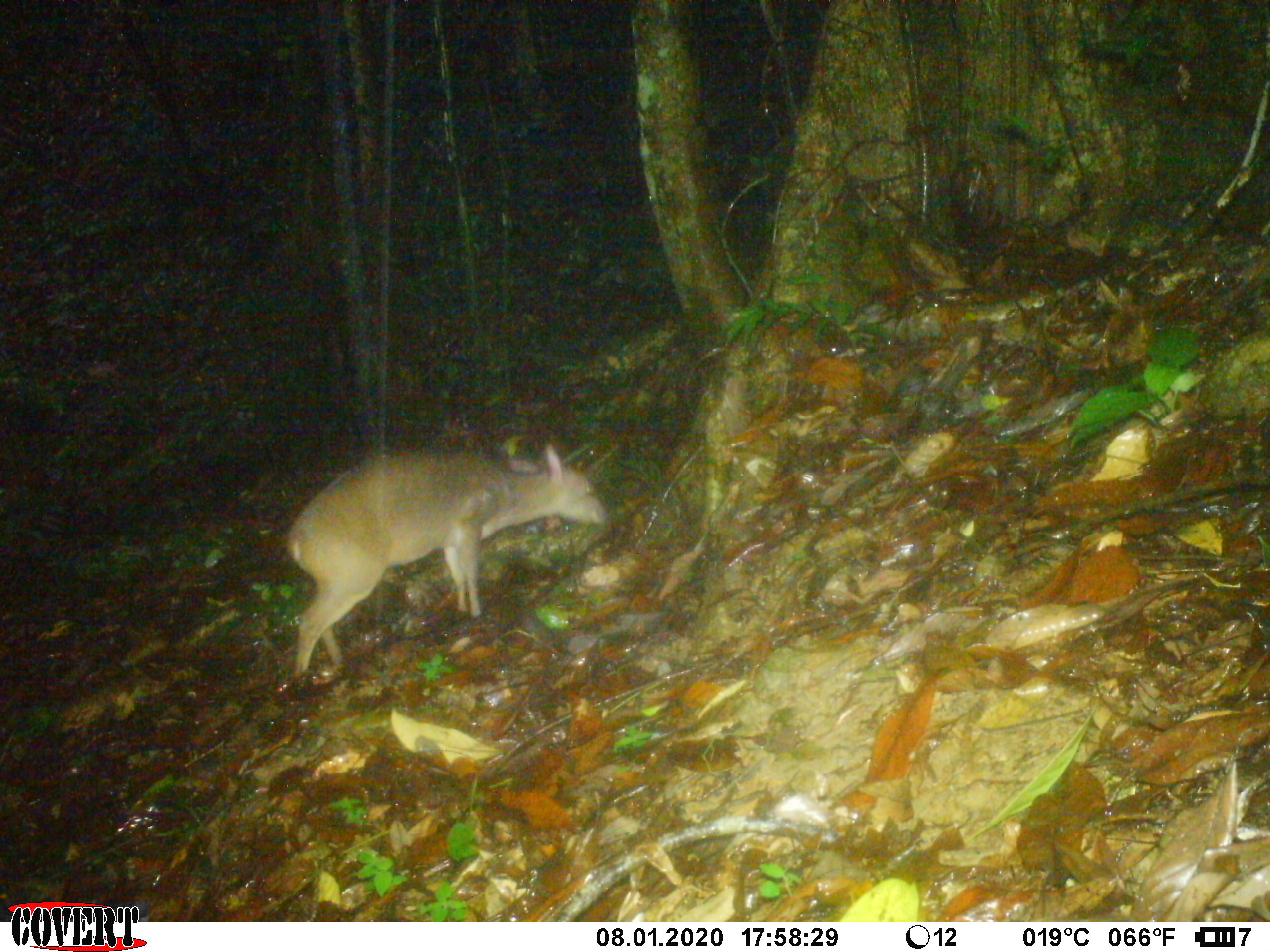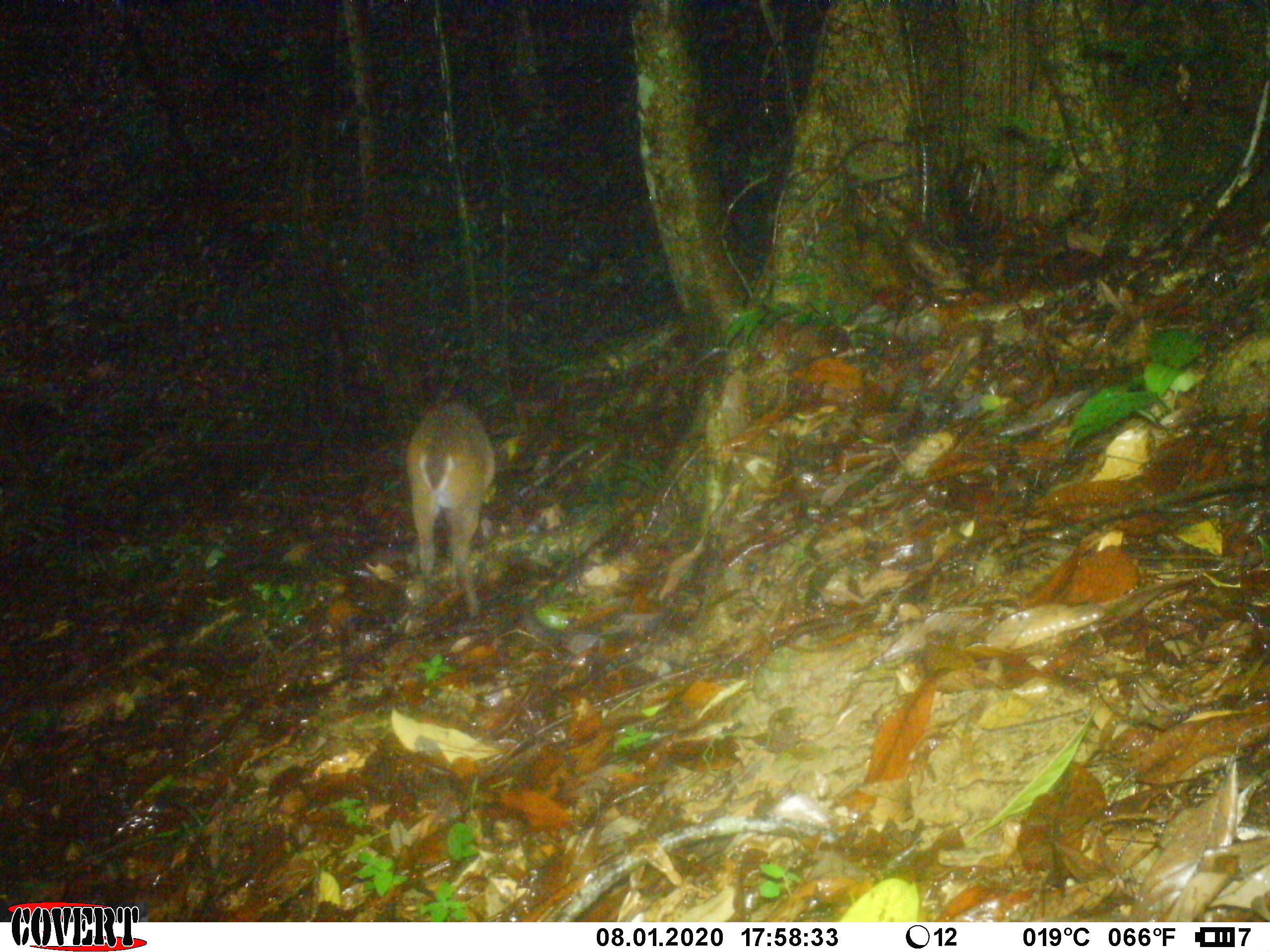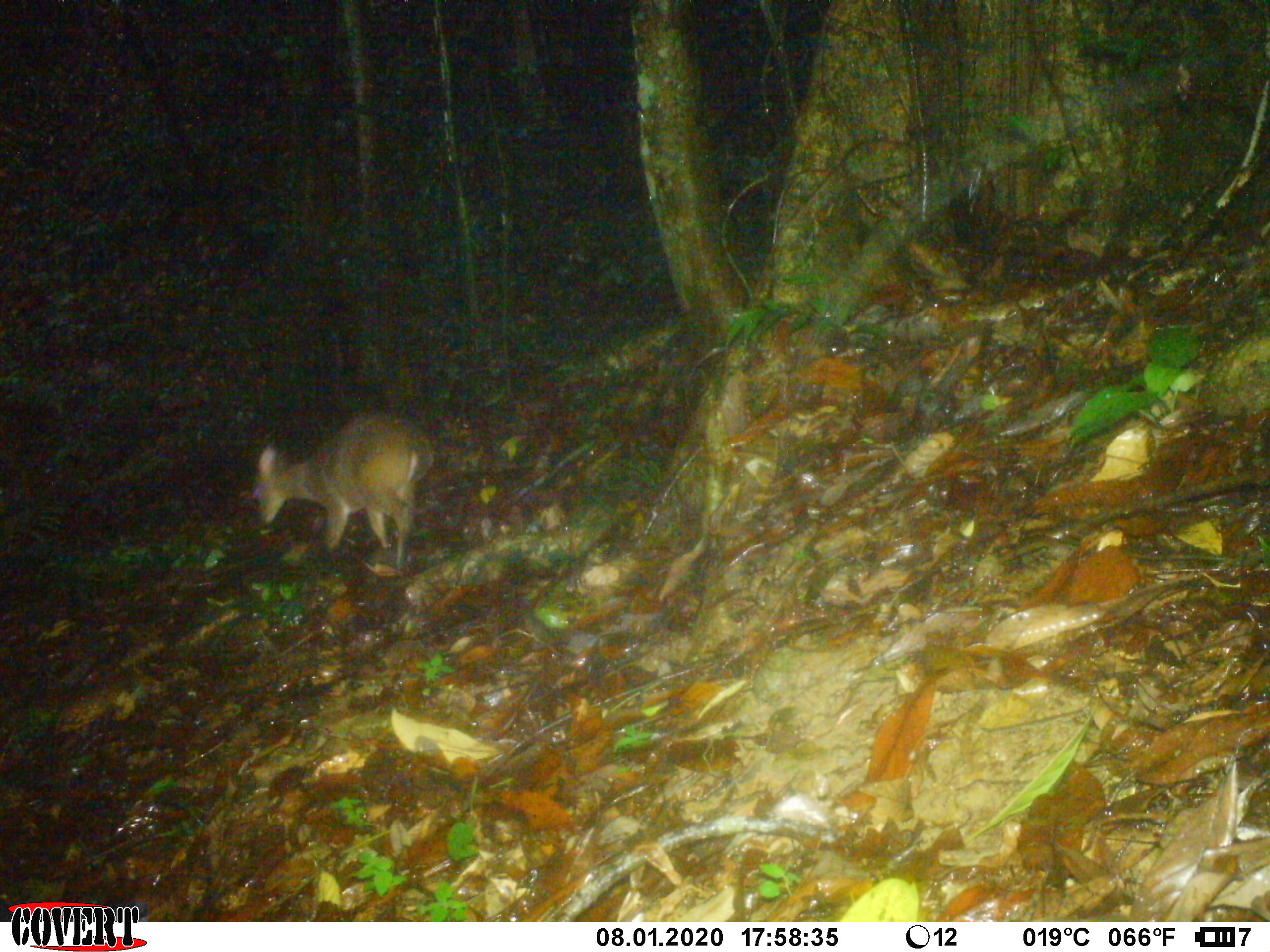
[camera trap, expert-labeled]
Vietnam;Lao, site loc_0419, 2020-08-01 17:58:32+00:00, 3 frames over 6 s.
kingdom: Animalia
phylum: Chordata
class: Mammalia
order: Artiodactyla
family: Cervidae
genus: Muntiacus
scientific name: Muntiacus vuquangensis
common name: large-antlered muntjac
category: large antlered muntjac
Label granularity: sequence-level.